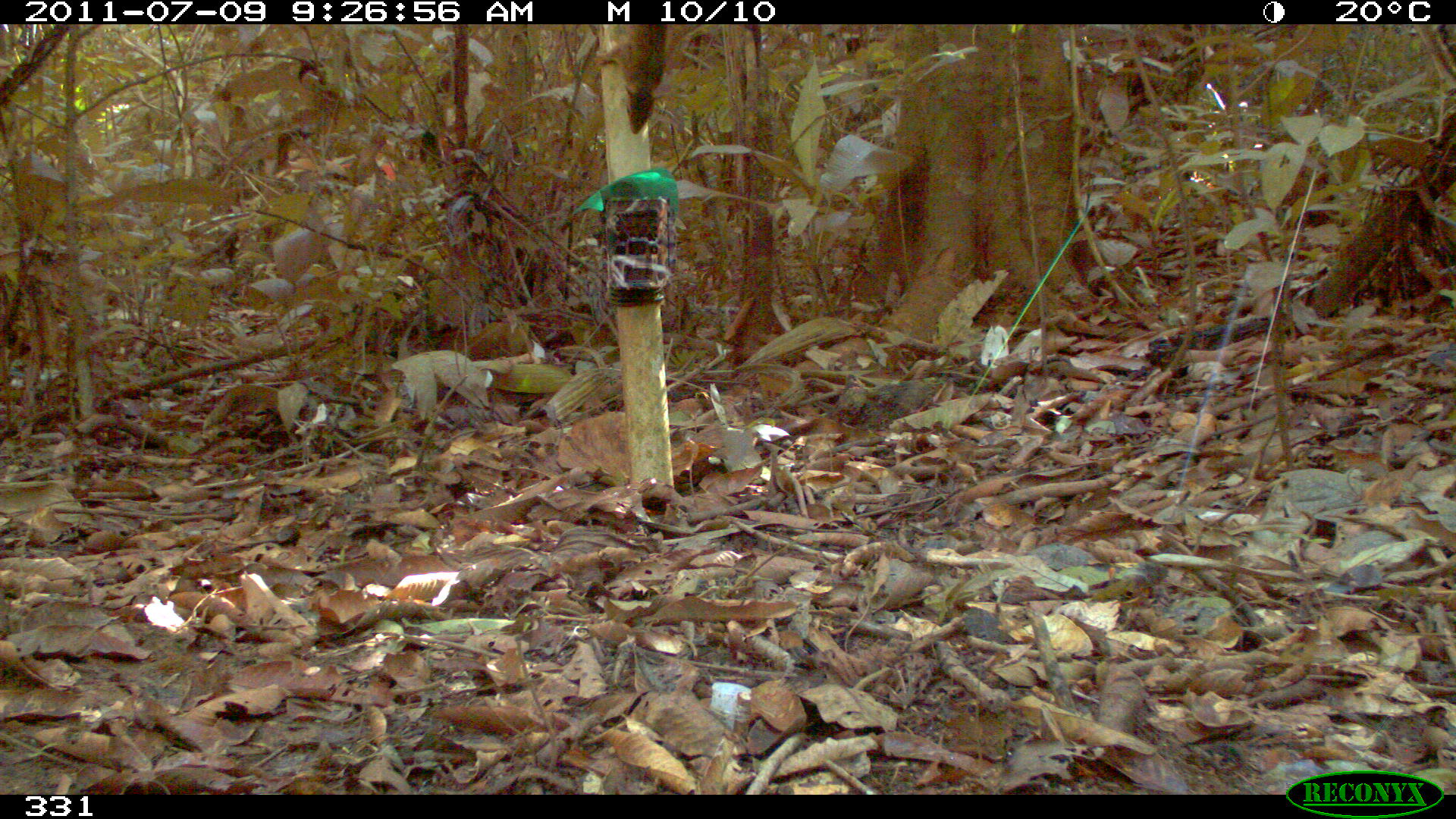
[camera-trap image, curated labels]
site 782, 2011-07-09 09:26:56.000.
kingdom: Animalia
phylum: Chordata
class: Mammalia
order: Rodentia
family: Sciuridae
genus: Sciurus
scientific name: Sciurus spadiceus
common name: southern amazon red squirrel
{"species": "Sciurus spadiceus (southern amazon red squirrel)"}